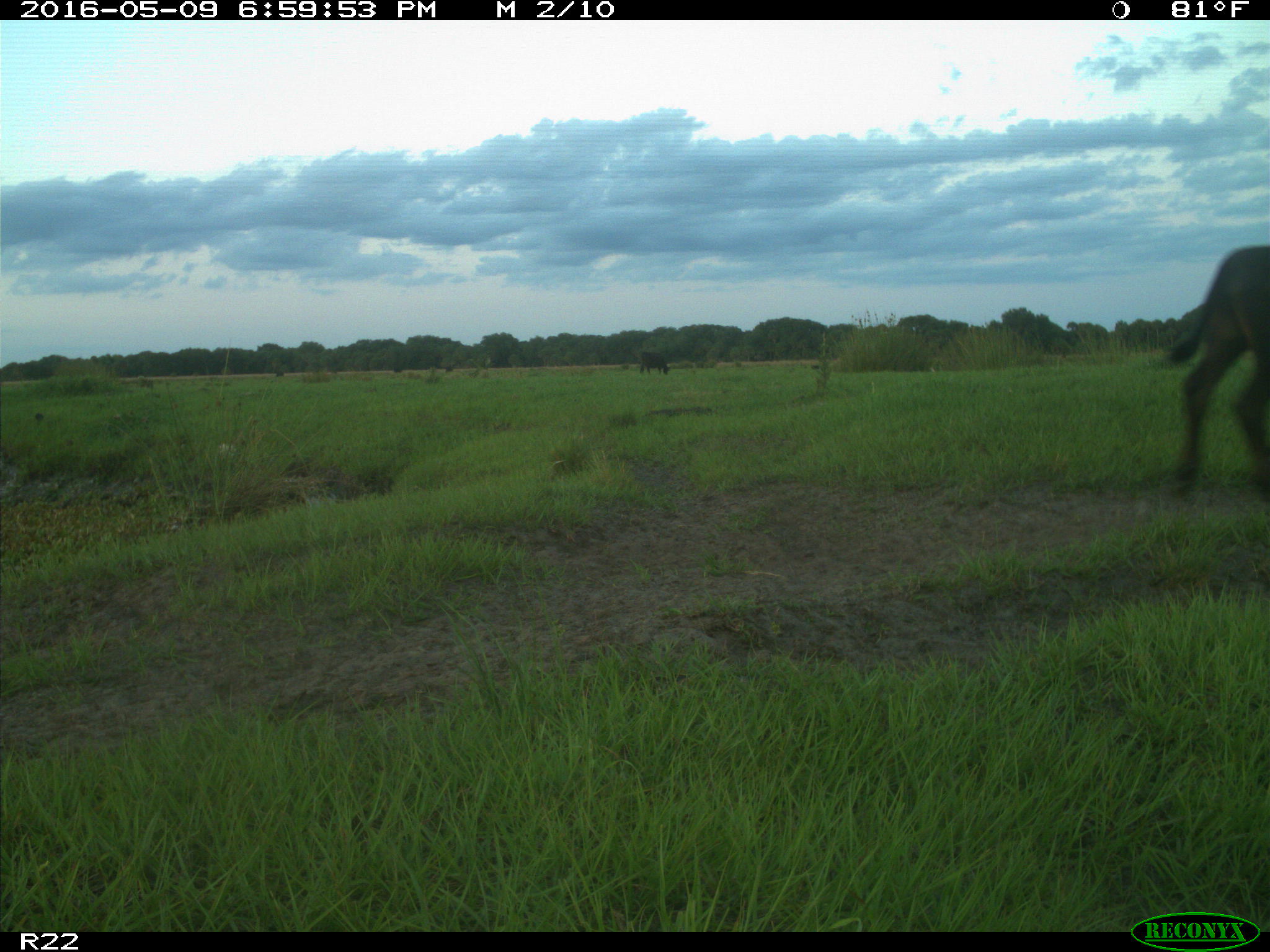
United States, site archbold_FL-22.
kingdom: Animalia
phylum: Chordata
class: Mammalia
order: Artiodactyla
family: Bovidae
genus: Bos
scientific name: Bos taurus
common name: domestic cow